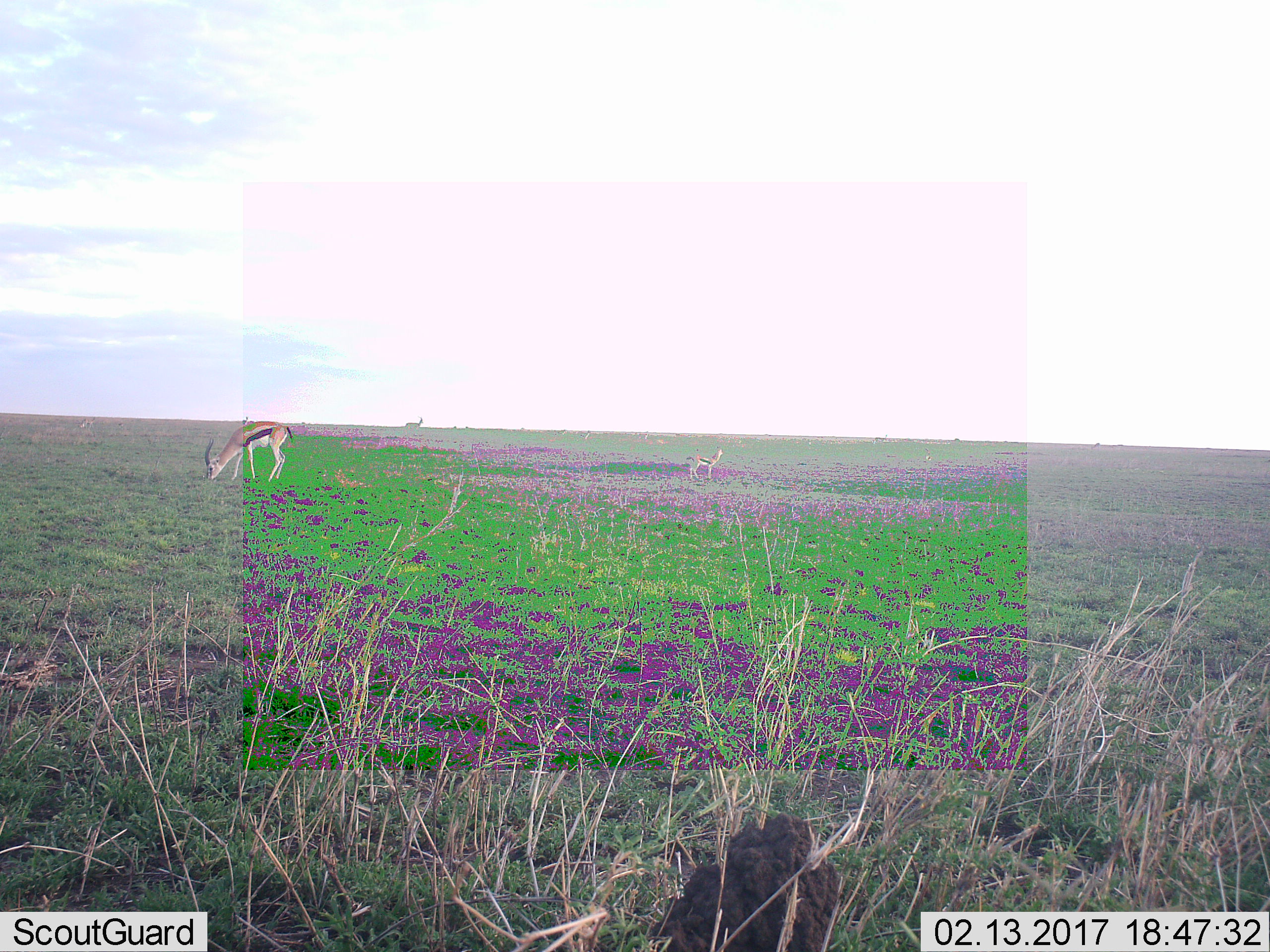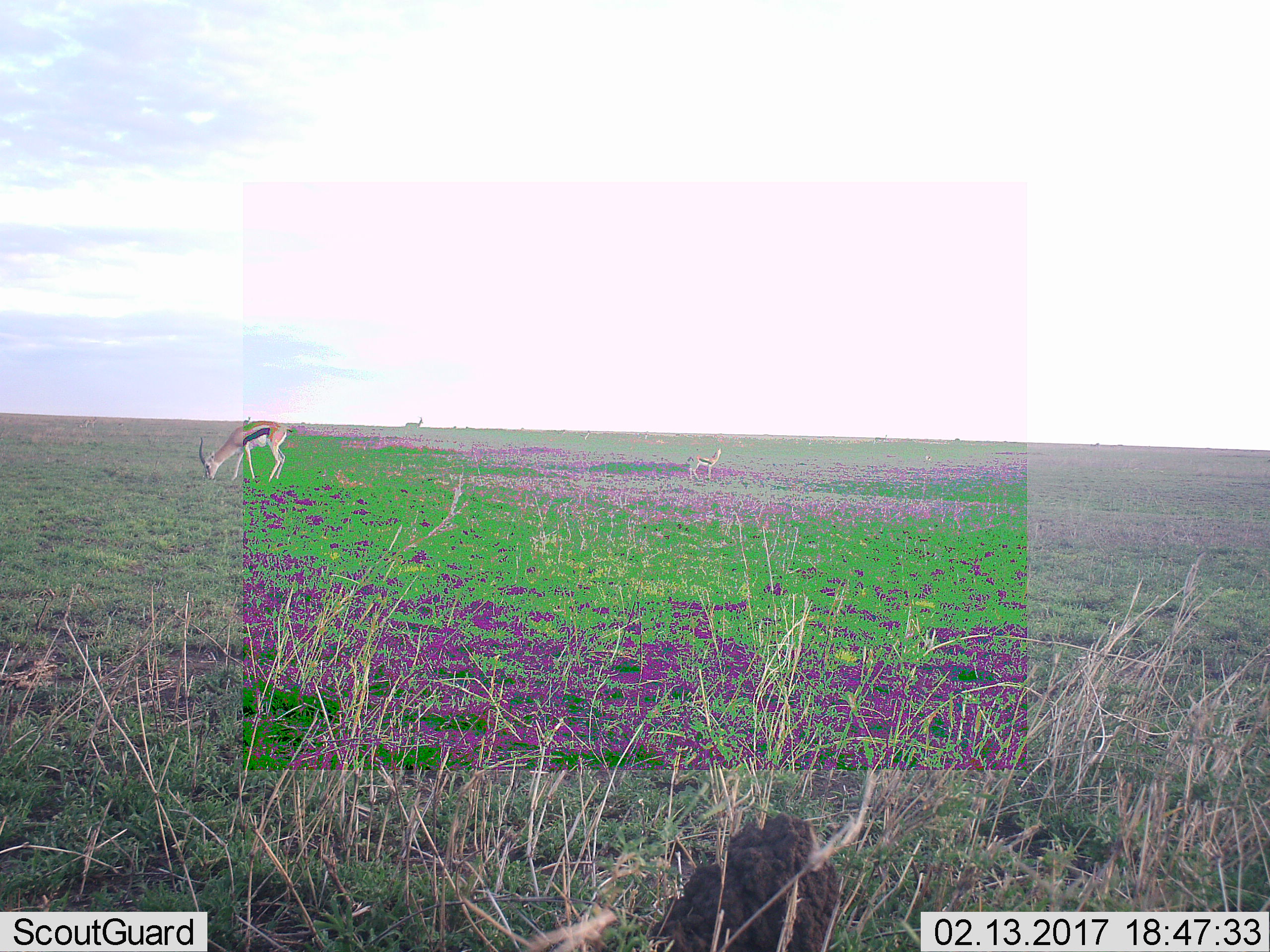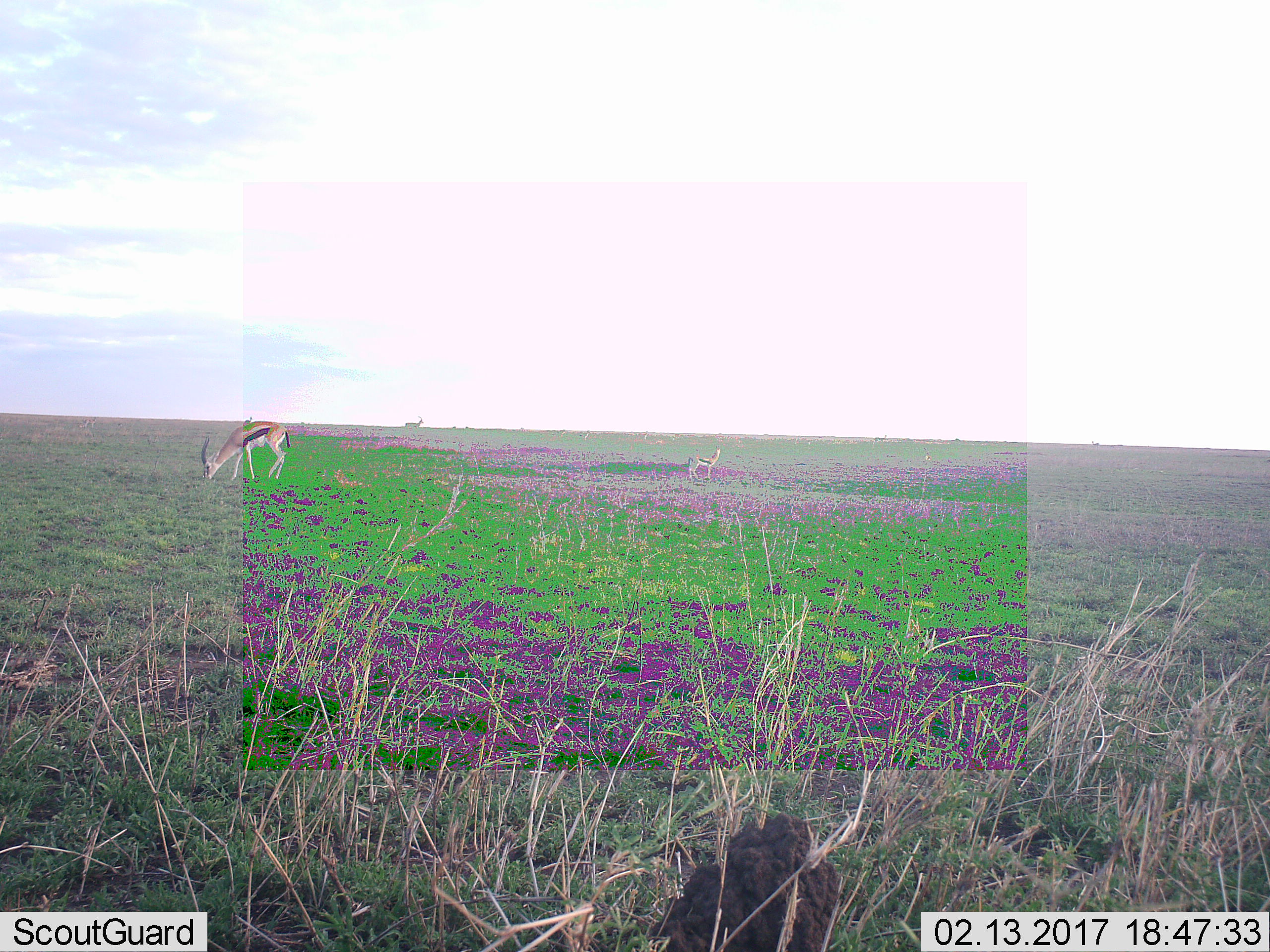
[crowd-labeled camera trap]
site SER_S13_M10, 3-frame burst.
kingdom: Animalia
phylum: Chordata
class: Mammalia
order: Artiodactyla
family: Bovidae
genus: Eudorcas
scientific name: Eudorcas thomsonii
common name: thomson's gazelle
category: gazellethomsons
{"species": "gazellethomsons (thomson's gazelle) (Eudorcas thomsonii)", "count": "3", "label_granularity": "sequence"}